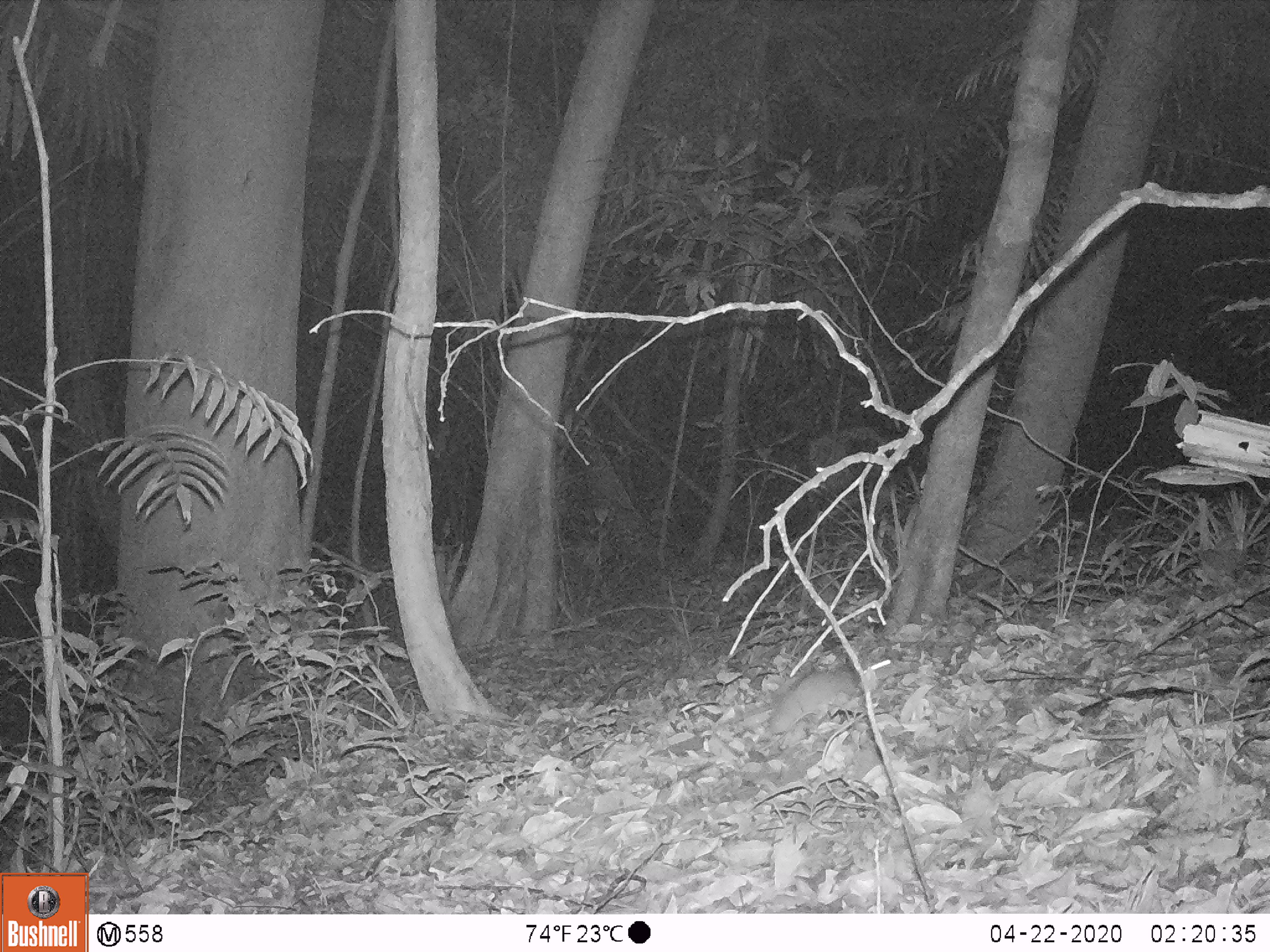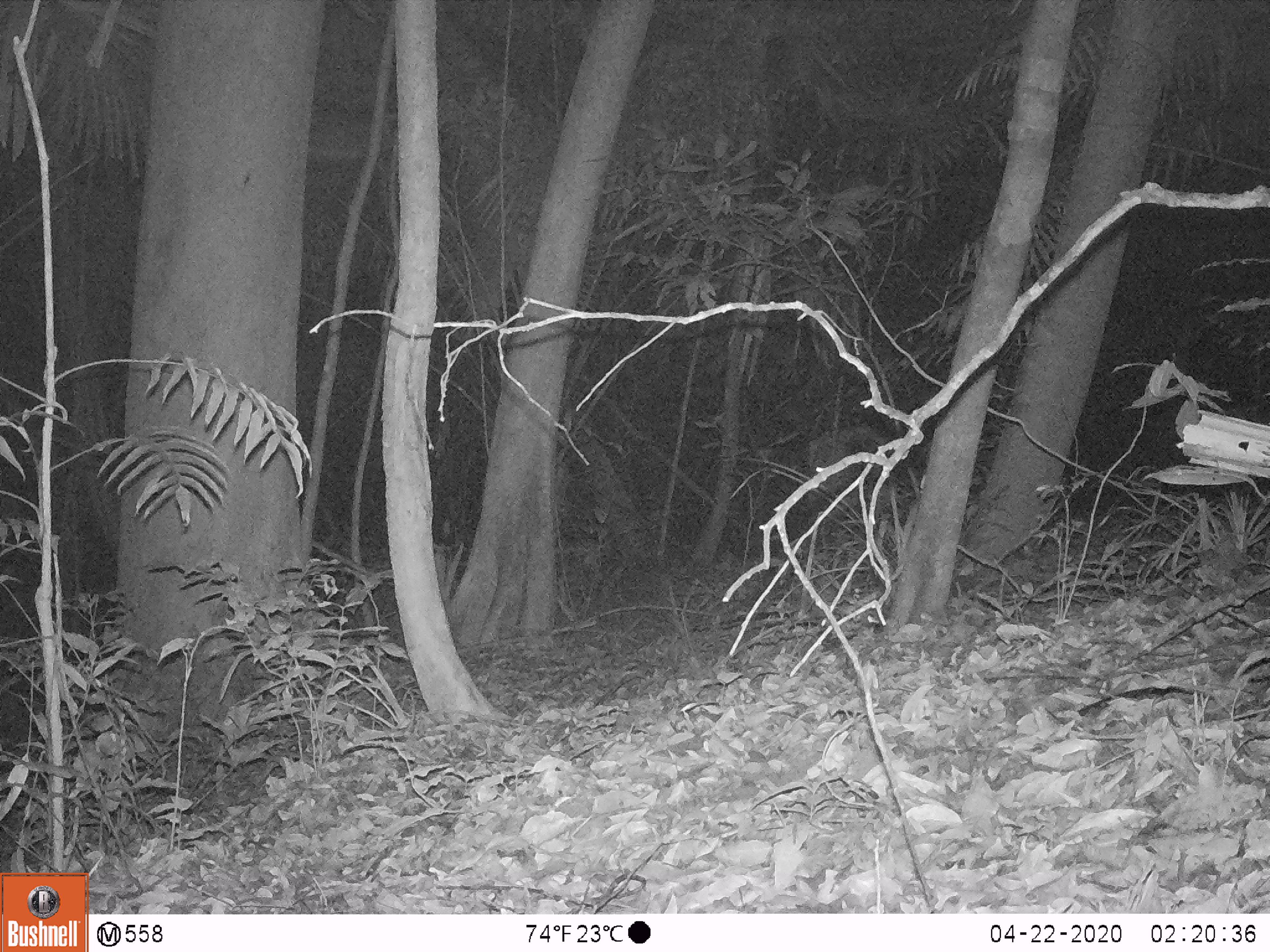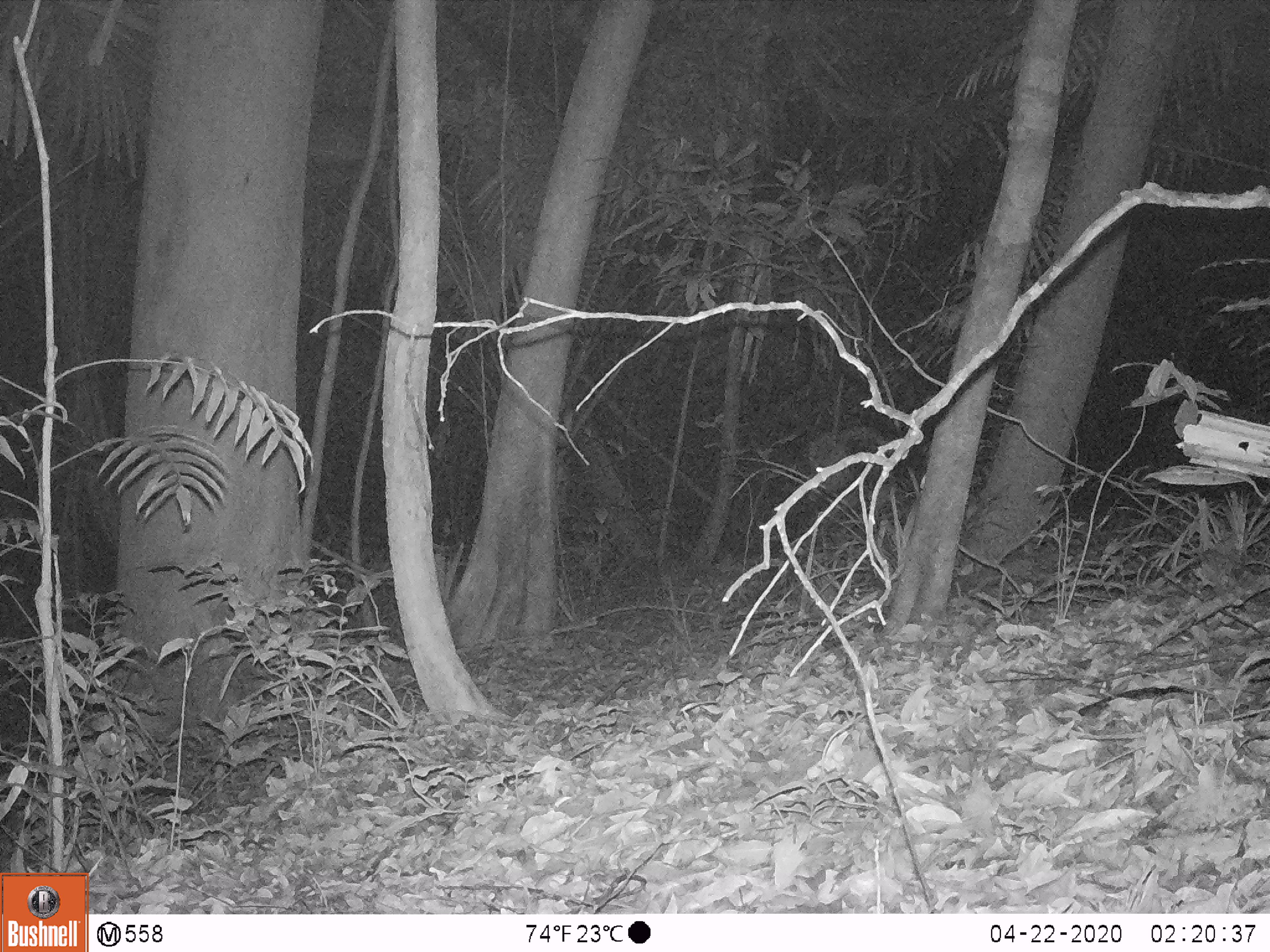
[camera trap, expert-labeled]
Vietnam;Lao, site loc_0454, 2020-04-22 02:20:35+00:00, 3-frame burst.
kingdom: Animalia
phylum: Chordata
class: Mammalia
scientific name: Mammalia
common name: mammal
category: unidentified small mammal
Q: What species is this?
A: Unidentified small mammal (mammal) (Mammalia).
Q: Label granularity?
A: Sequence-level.